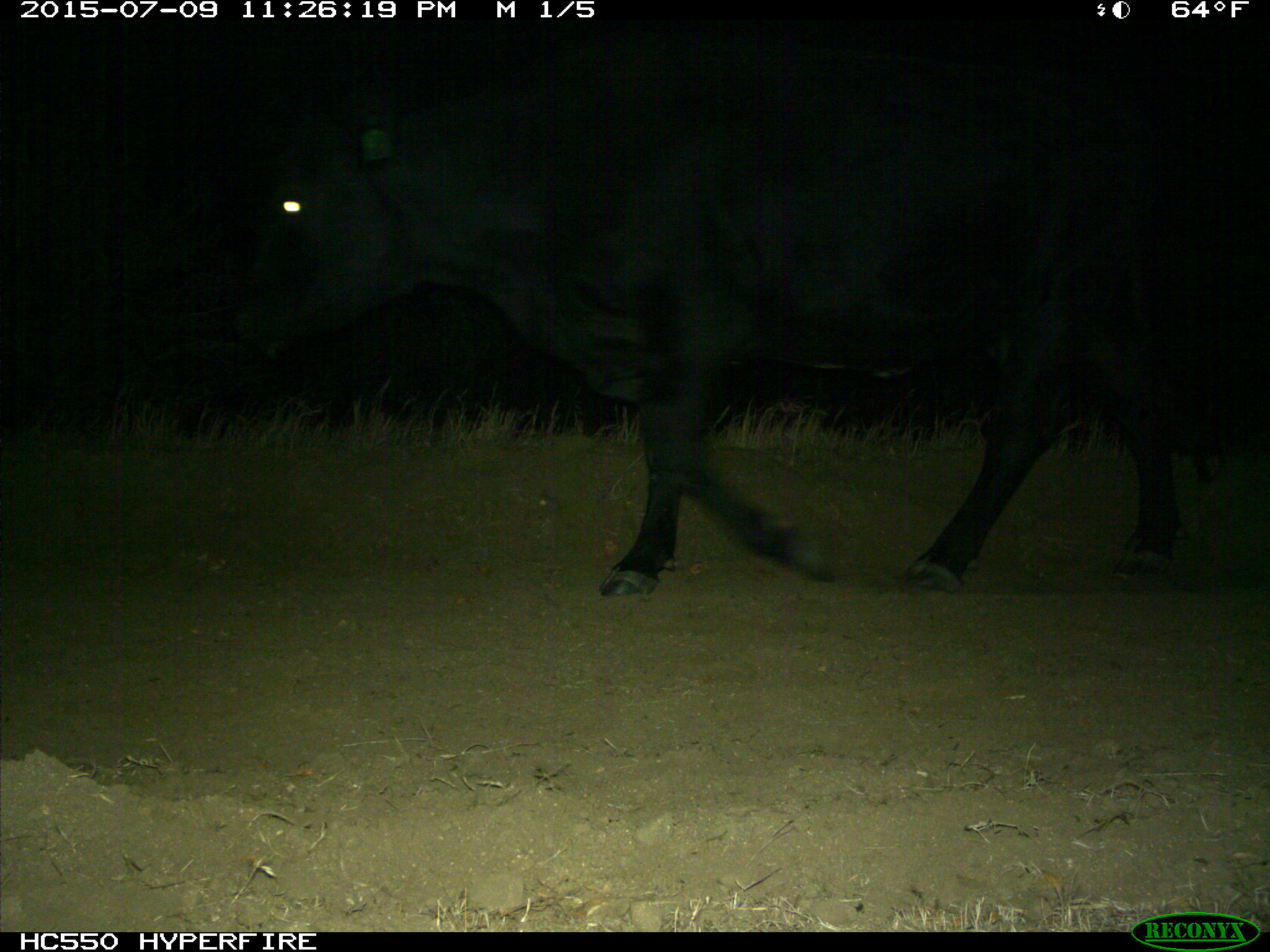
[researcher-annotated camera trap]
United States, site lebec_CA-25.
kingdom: Animalia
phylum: Chordata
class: Mammalia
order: Artiodactyla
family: Bovidae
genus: Bos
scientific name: Bos taurus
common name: domestic cow